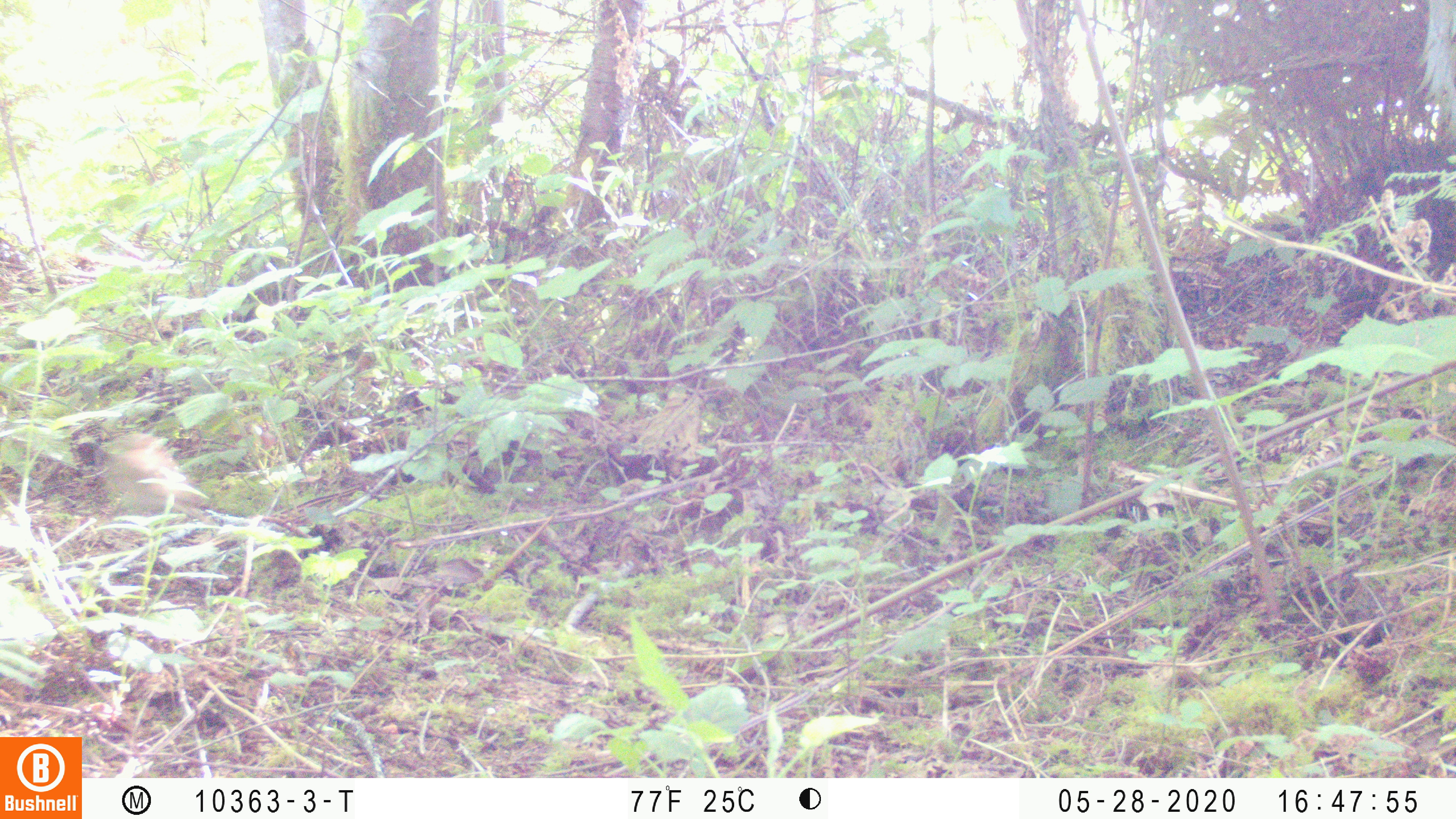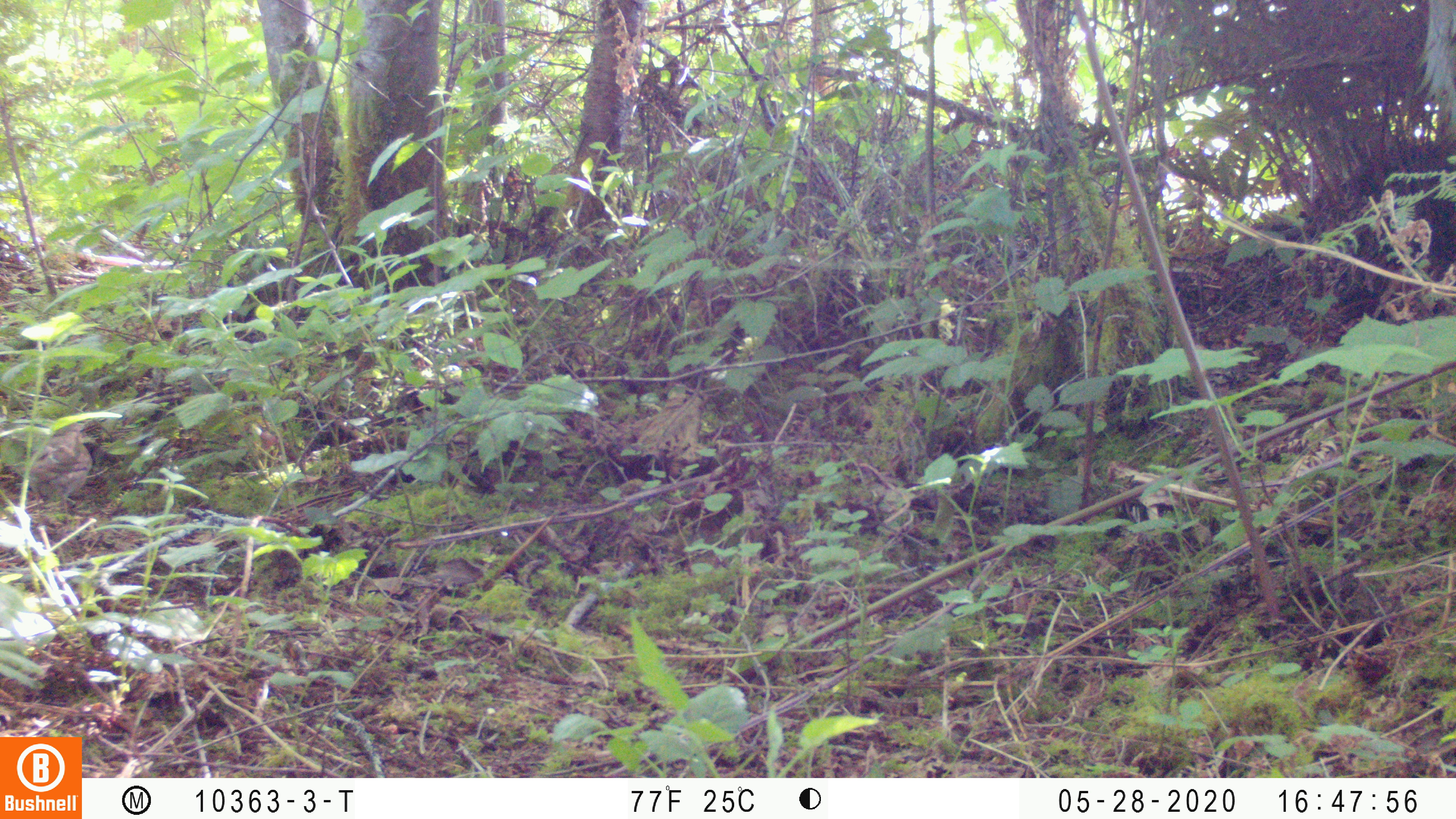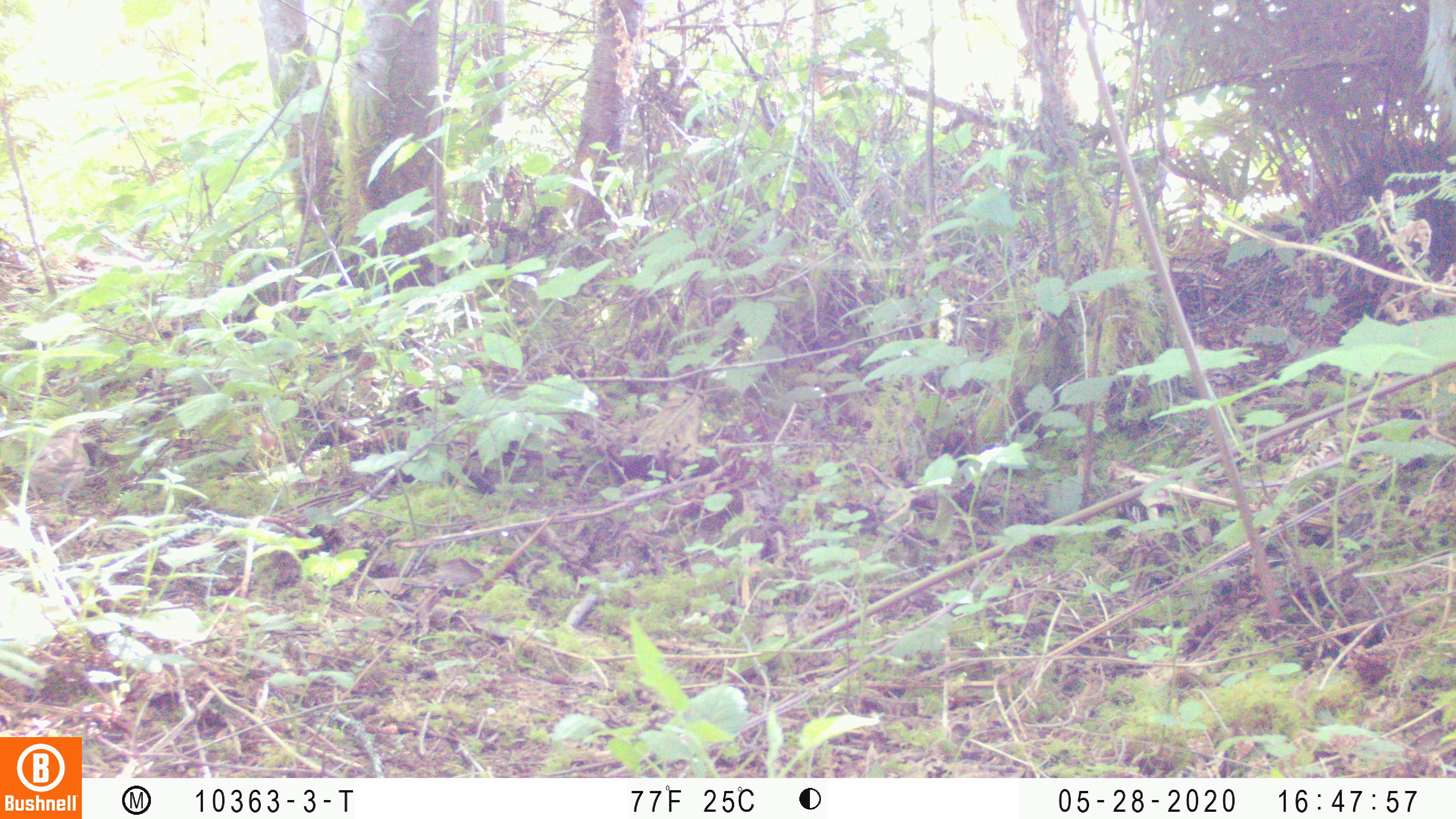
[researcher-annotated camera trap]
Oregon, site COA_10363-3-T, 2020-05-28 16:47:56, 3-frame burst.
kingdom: Animalia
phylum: Chordata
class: Aves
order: Passeriformes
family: Turdidae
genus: Catharus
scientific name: Catharus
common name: brown thrushes and nightingale-thrushes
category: catharus species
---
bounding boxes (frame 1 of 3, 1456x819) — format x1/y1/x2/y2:
catharus species: 104/434/204/518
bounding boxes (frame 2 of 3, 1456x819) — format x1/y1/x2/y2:
catharus species: 19/419/90/509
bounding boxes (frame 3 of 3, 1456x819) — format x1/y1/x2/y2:
catharus species: 32/422/91/512